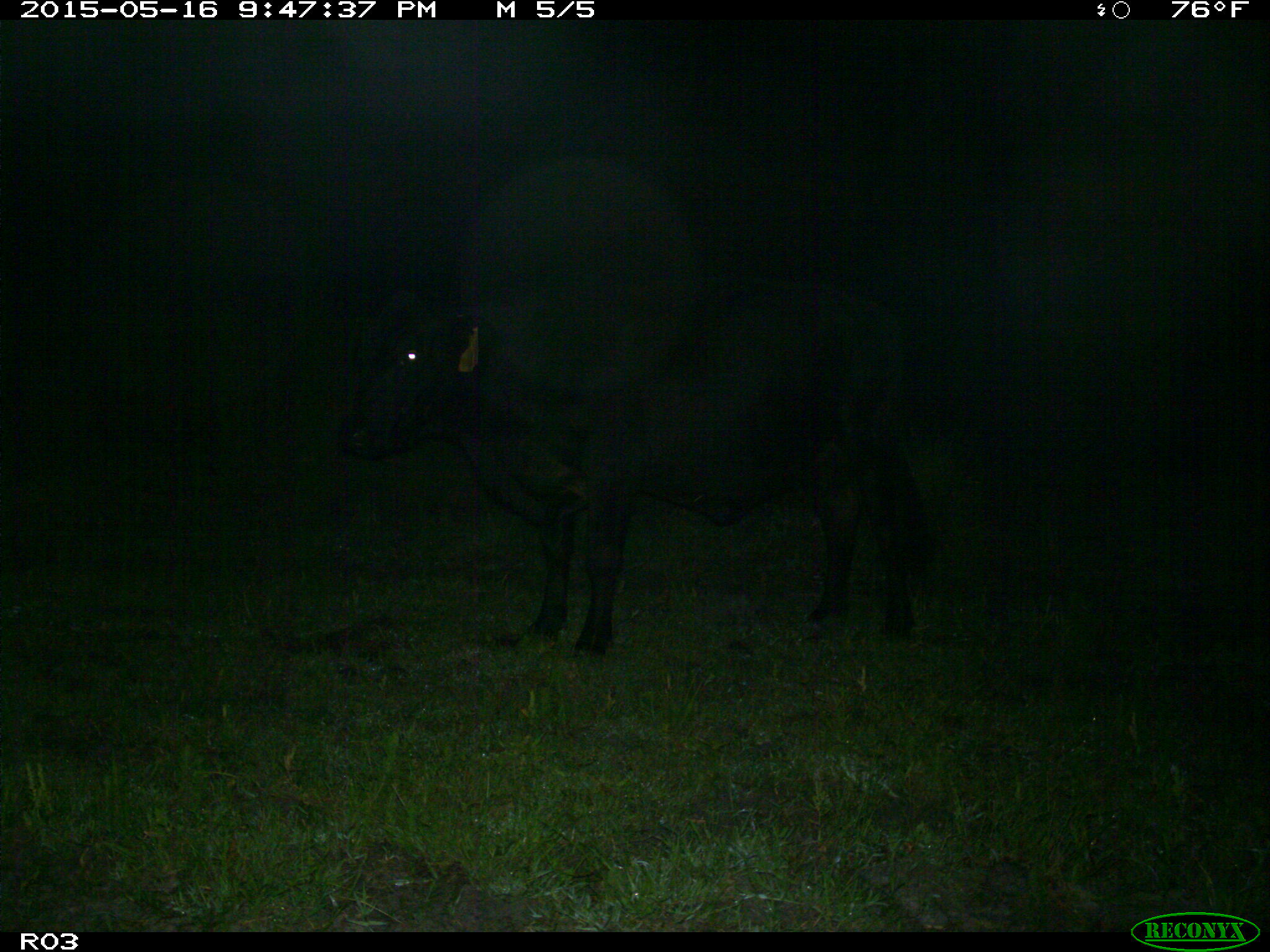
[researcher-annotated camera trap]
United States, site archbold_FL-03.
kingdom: Animalia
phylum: Chordata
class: Mammalia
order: Artiodactyla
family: Bovidae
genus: Bos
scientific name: Bos taurus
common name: domestic cow